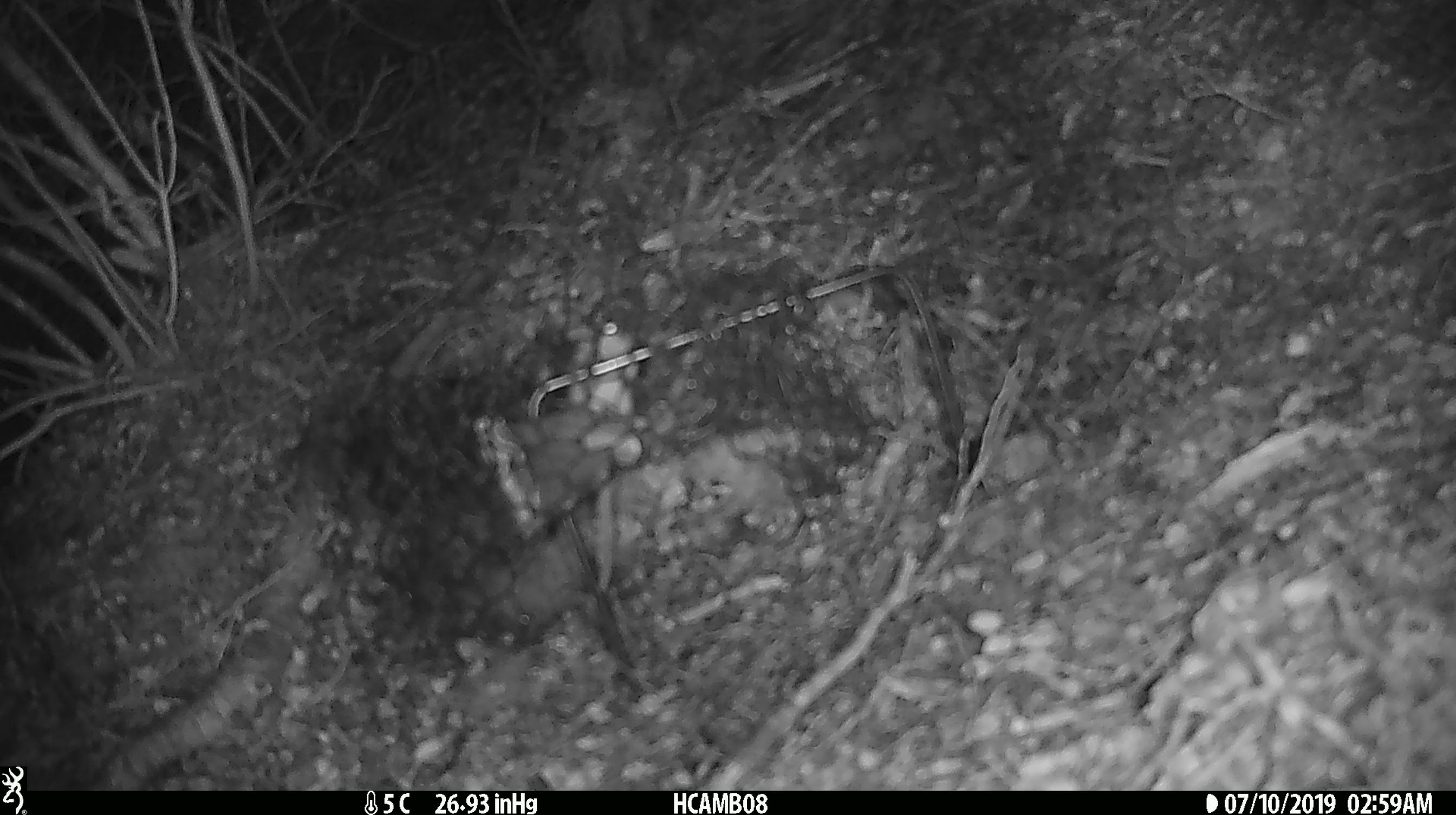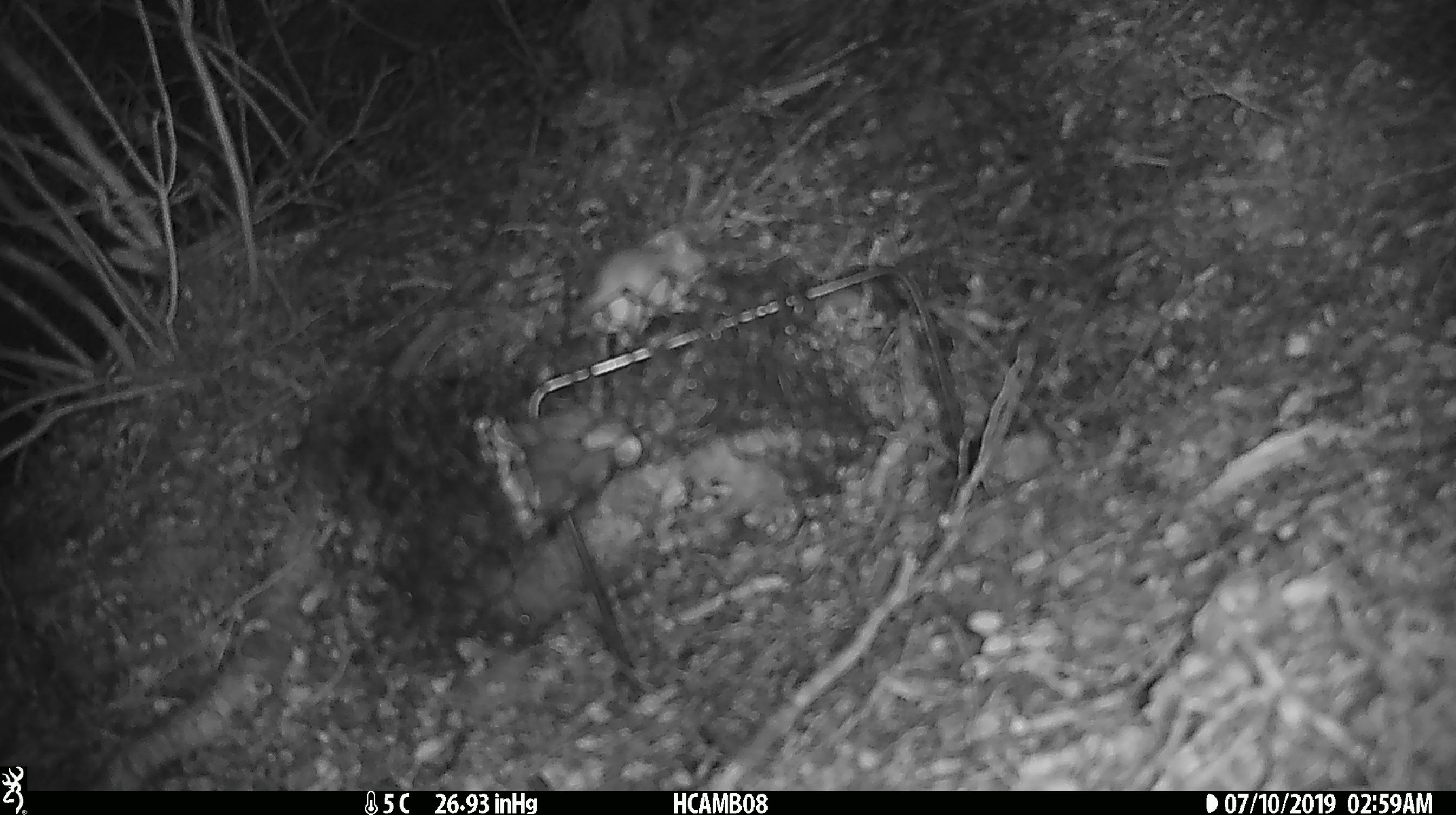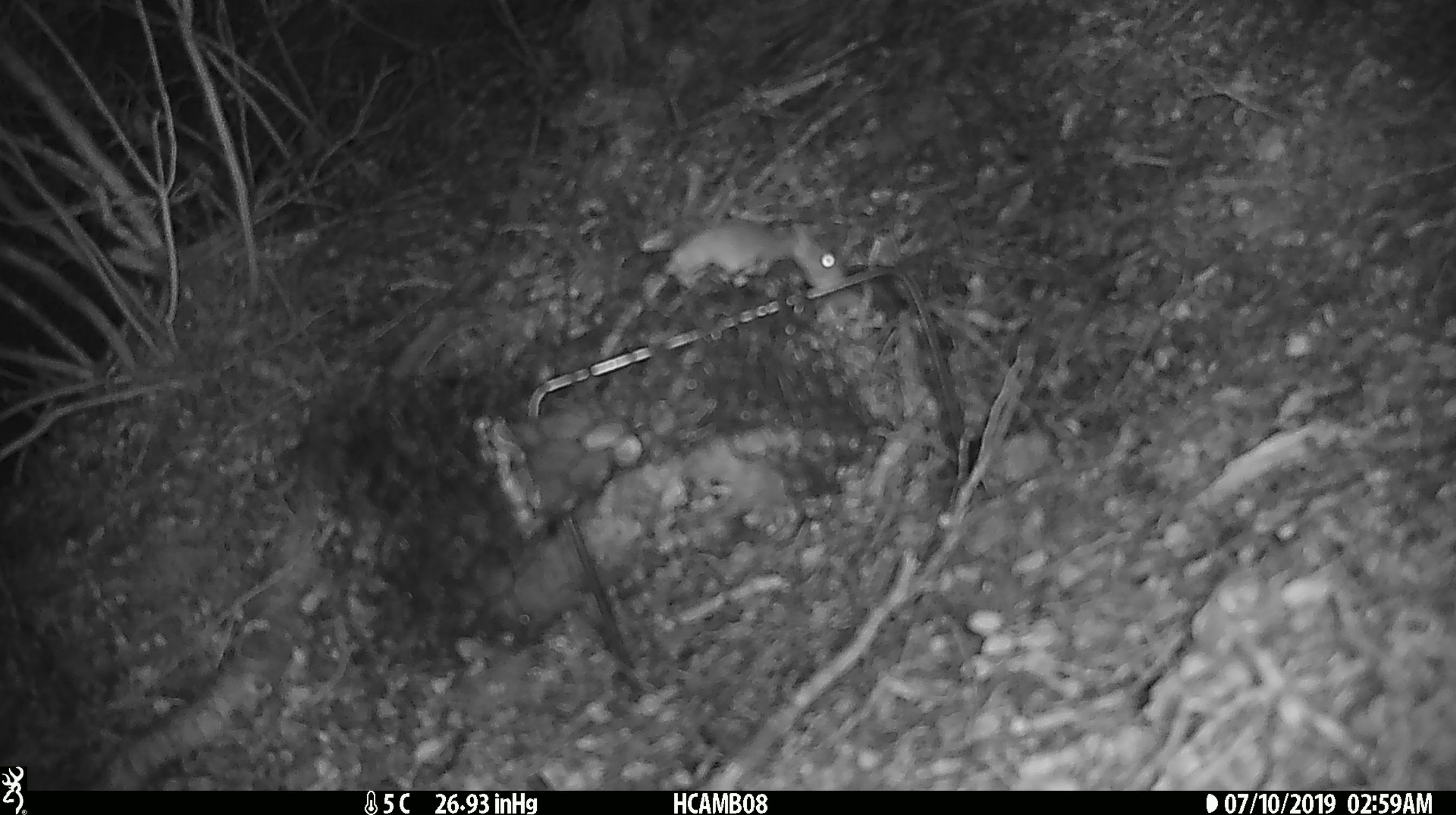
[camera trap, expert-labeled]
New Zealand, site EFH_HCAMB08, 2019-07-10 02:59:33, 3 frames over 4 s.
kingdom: Animalia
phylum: Chordata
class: Mammalia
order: Rodentia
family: Muridae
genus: Mus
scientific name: Mus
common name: mouse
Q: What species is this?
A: Mouse (Mus).